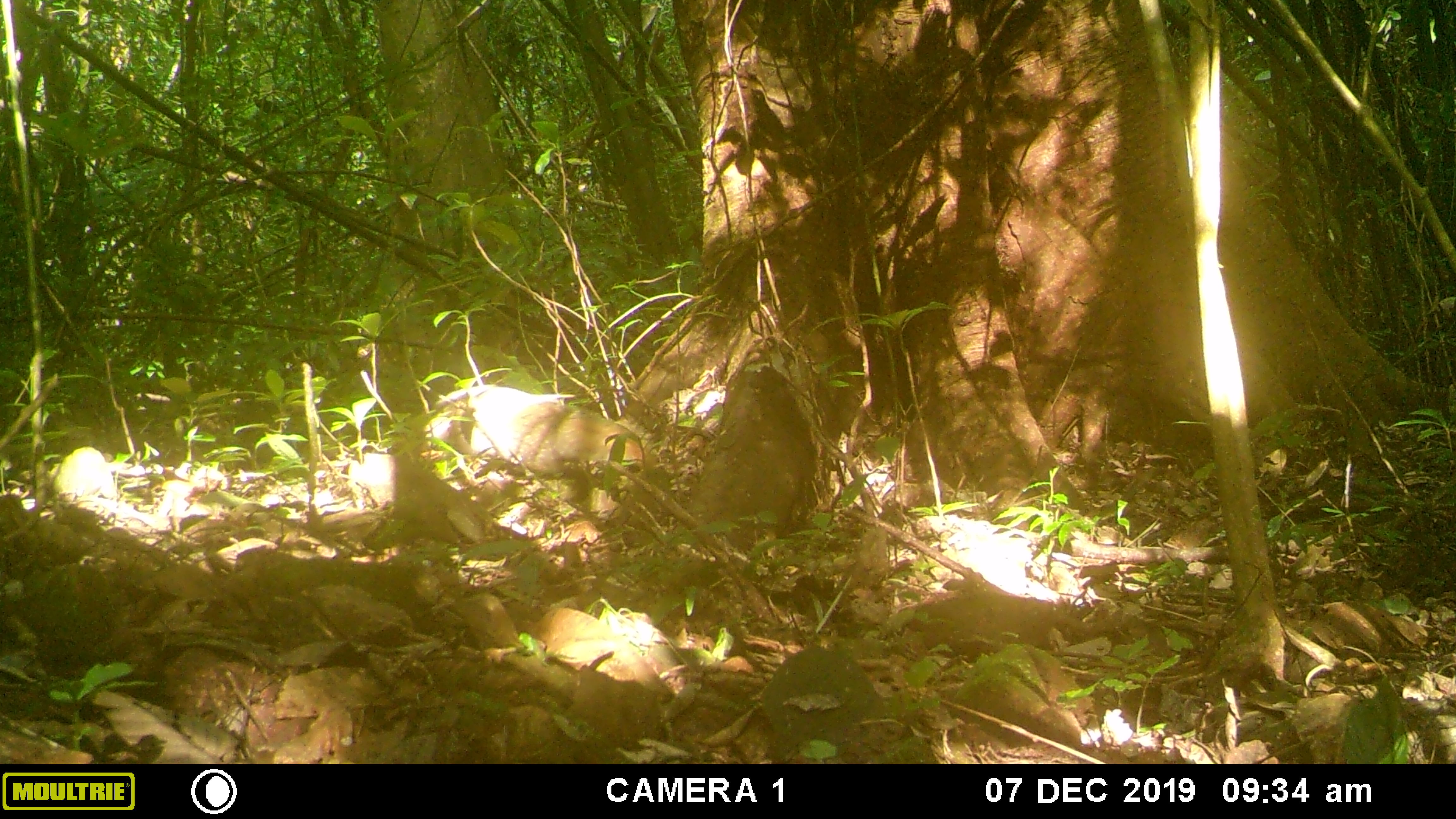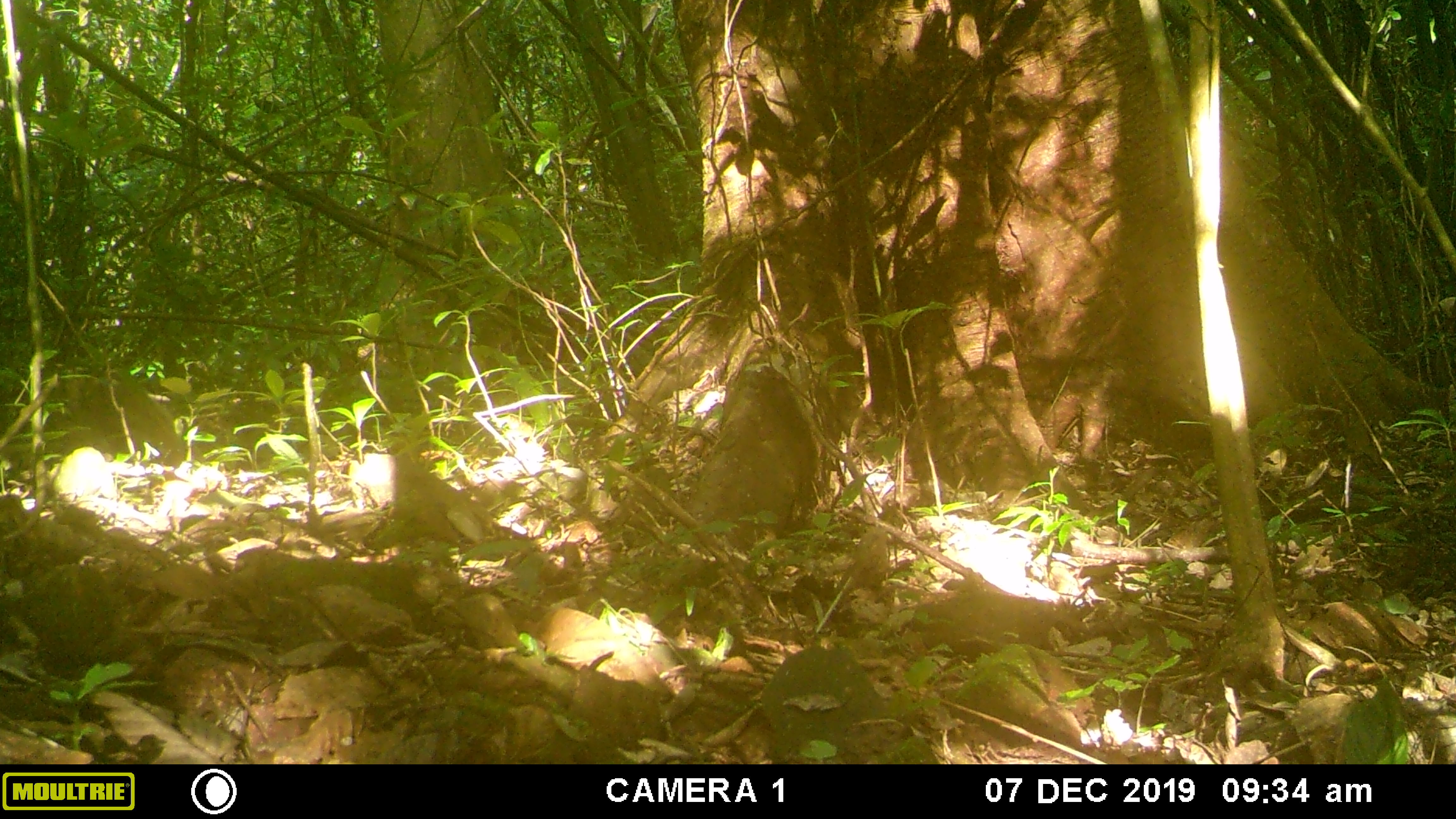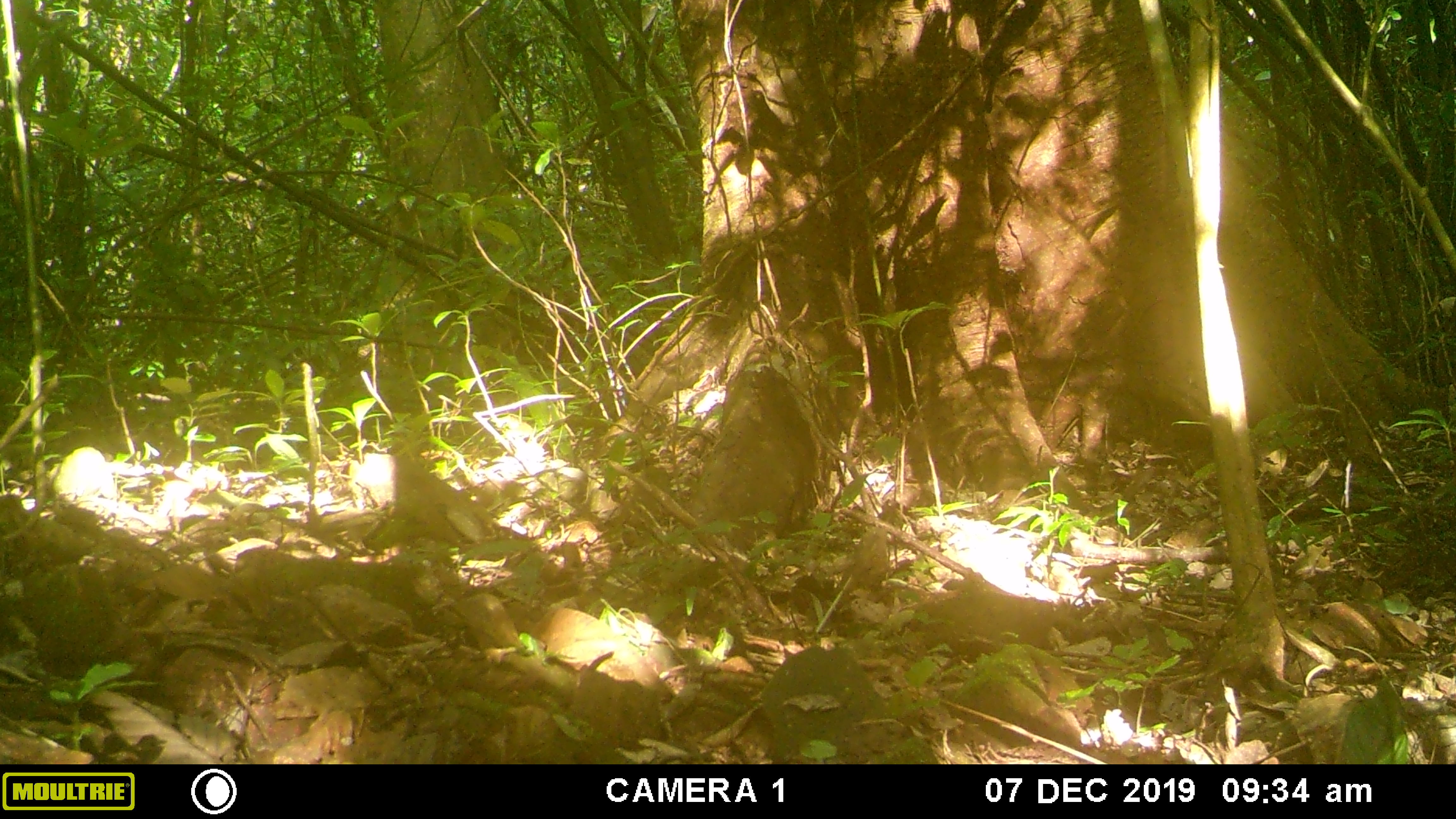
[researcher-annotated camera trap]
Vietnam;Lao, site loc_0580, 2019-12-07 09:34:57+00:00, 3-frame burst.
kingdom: Animalia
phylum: Chordata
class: Mammalia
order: Carnivora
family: Herpestidae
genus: Urva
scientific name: Urva urva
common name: crab-eating mongoose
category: crab eating mongoose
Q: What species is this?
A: Crab eating mongoose (crab-eating mongoose) (Urva urva).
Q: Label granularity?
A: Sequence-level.